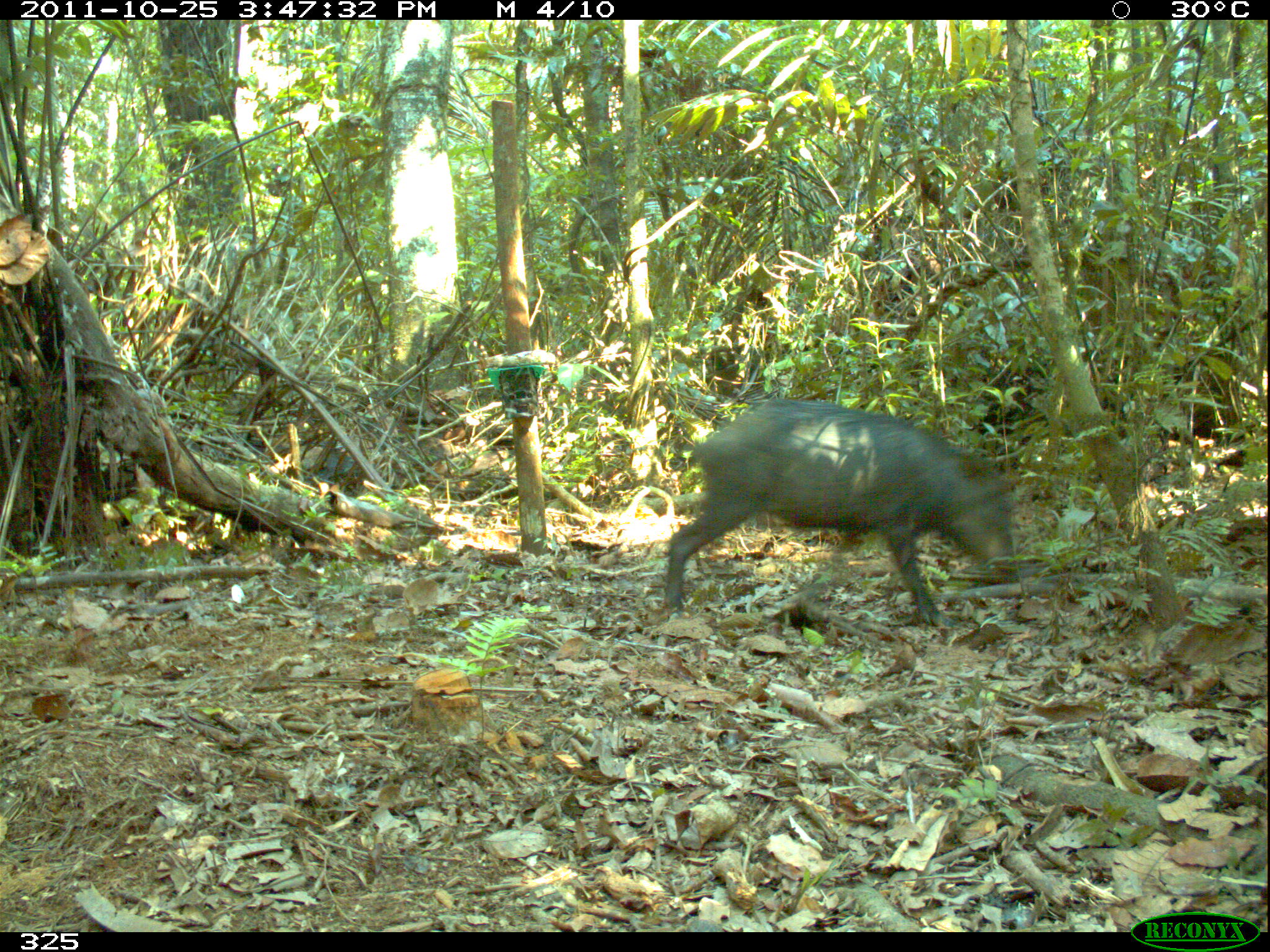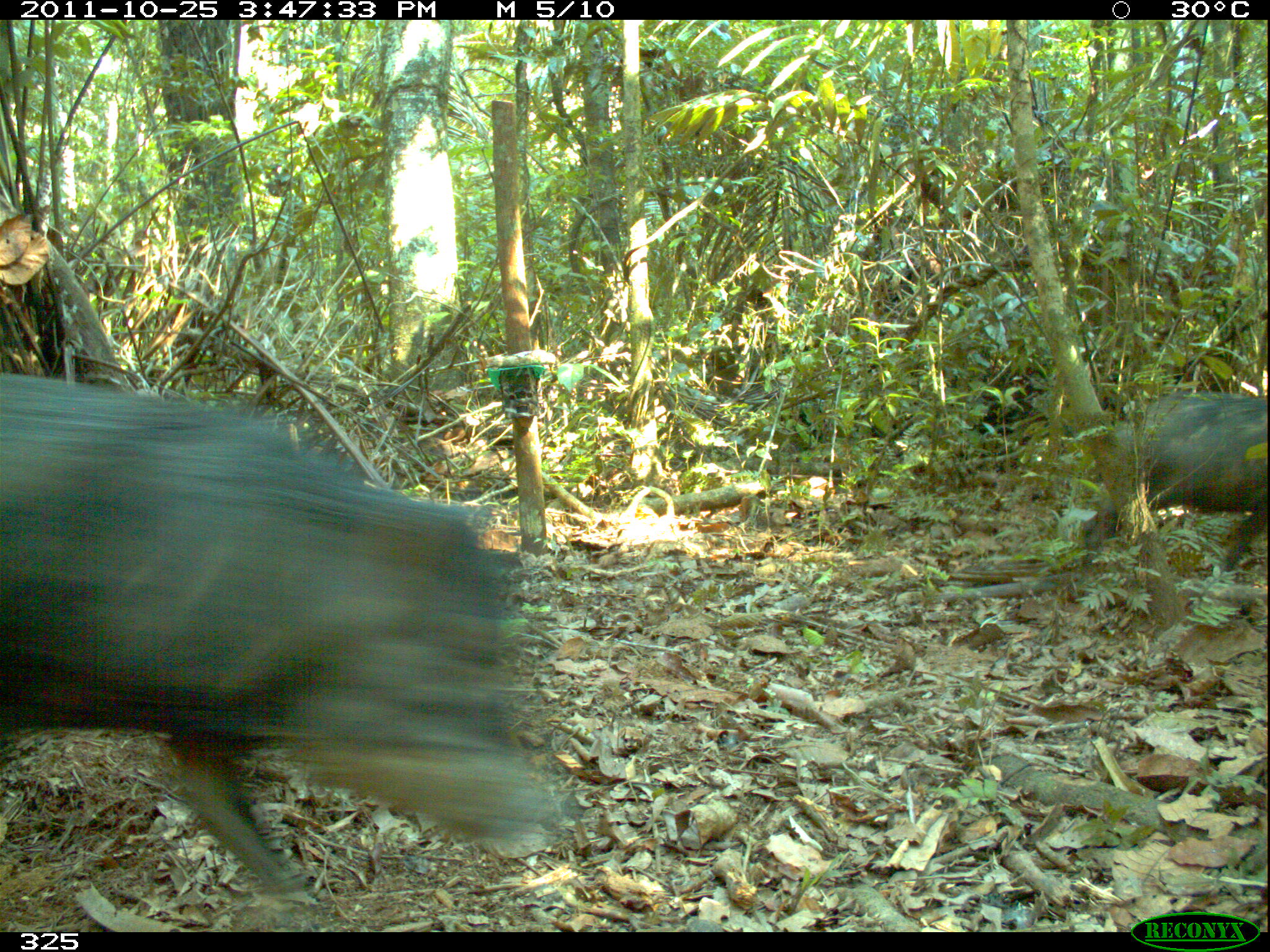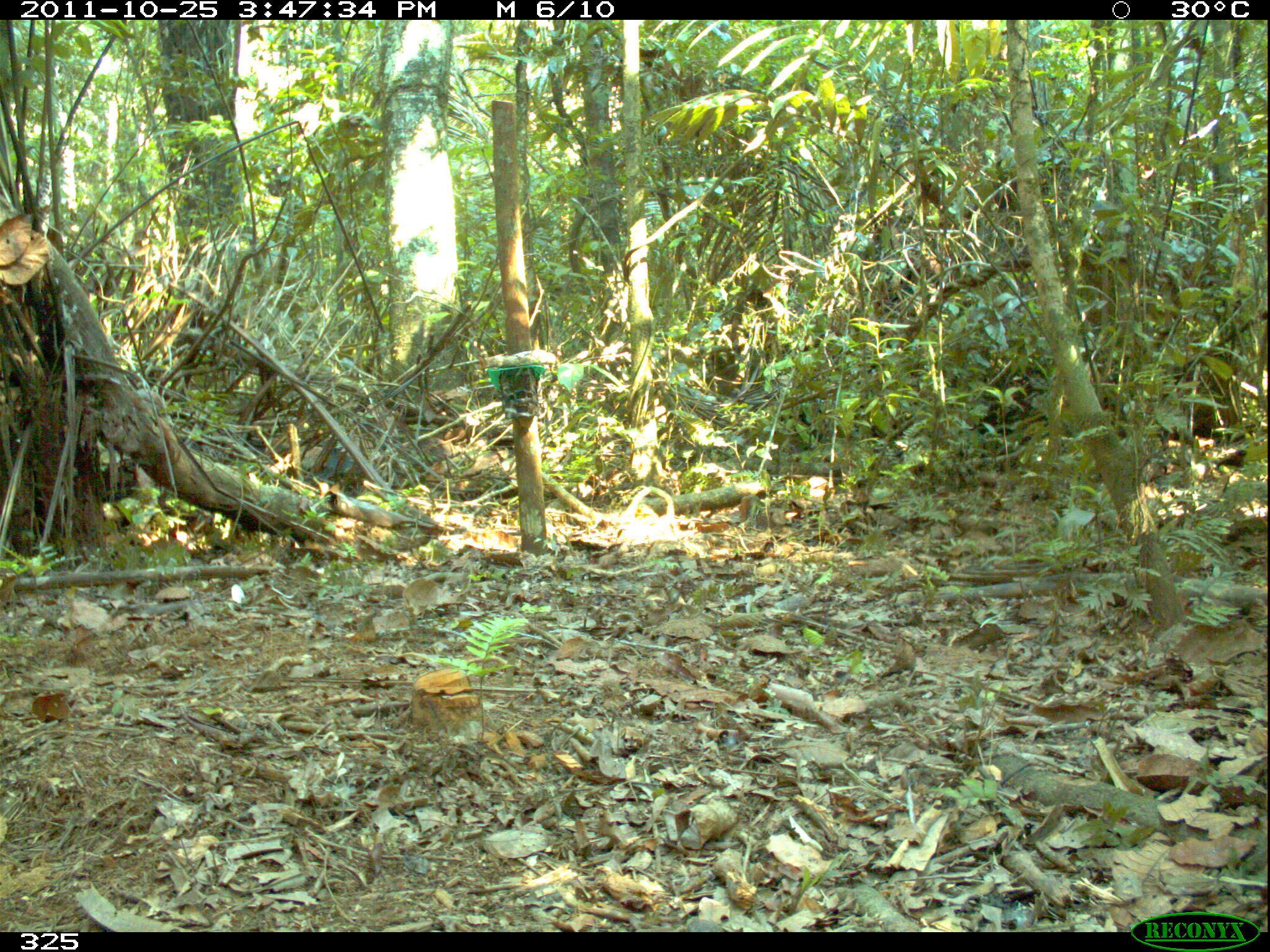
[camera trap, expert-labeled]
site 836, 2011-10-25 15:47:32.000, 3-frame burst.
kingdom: Animalia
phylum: Chordata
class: Mammalia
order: Artiodactyla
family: Tayassuidae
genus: Tayassu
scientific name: Tayassu pecari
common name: white-lipped peccary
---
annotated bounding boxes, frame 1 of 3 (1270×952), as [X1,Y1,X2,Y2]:
tayassu pecari: [665,396,1019,626]